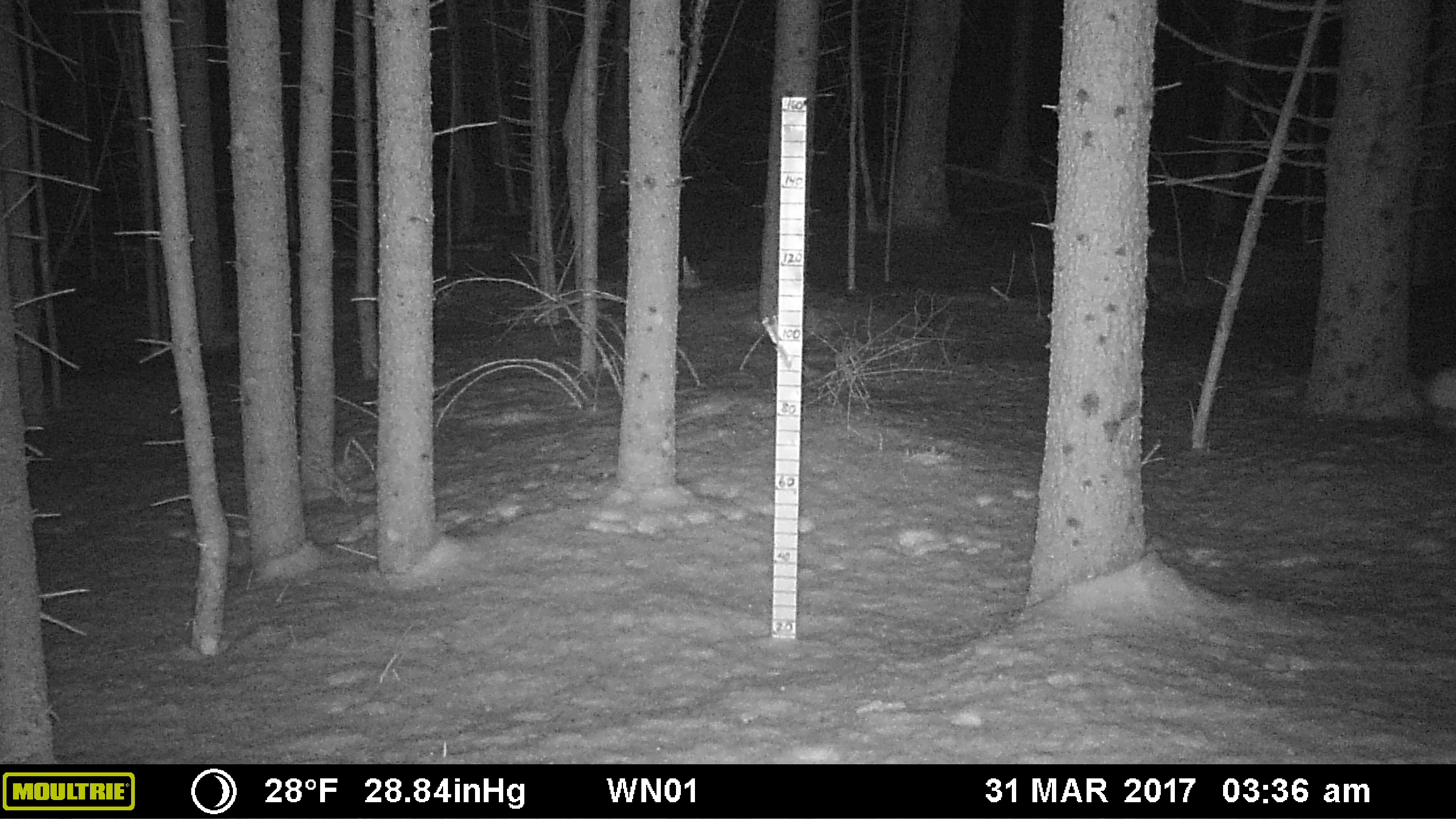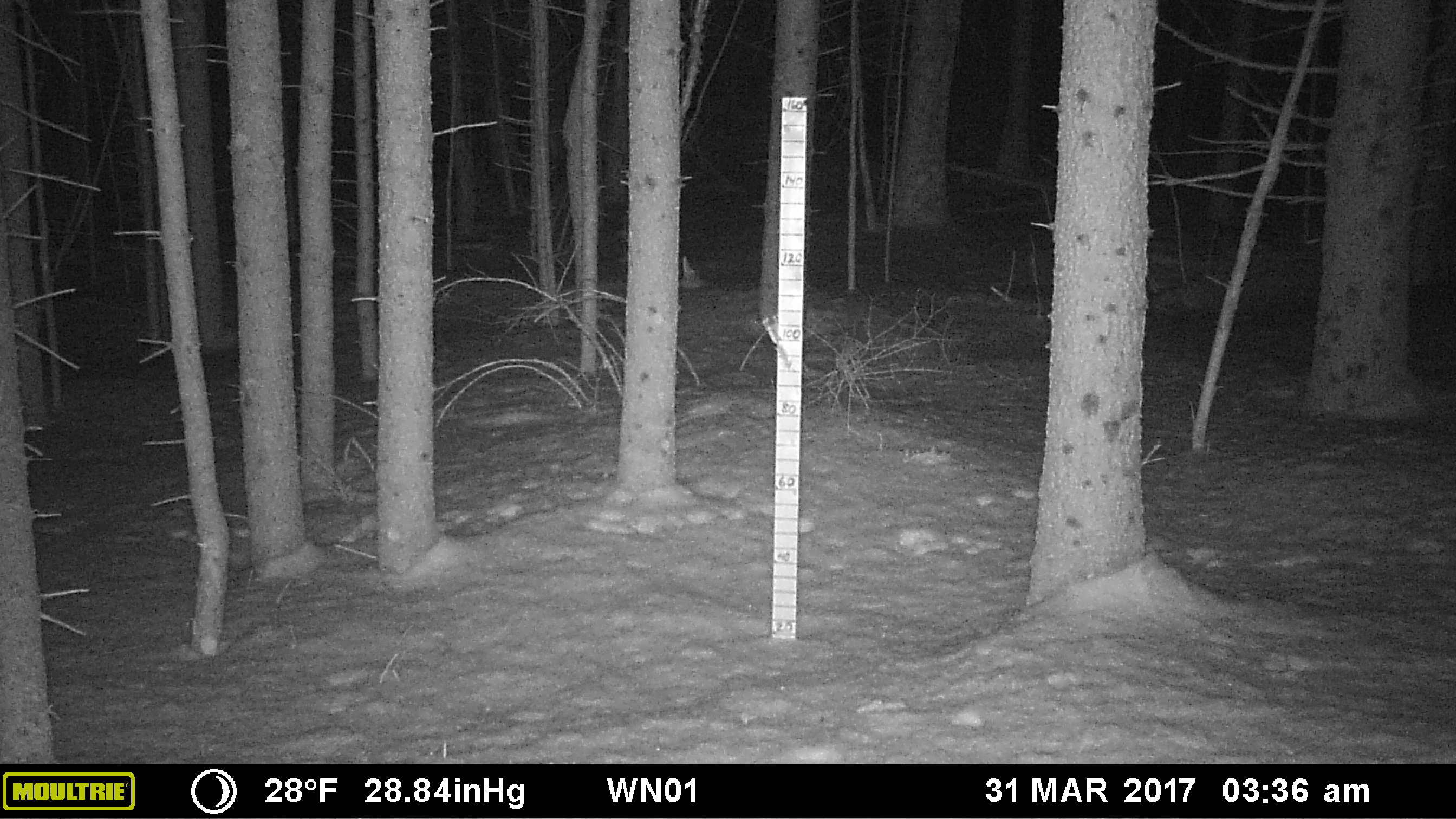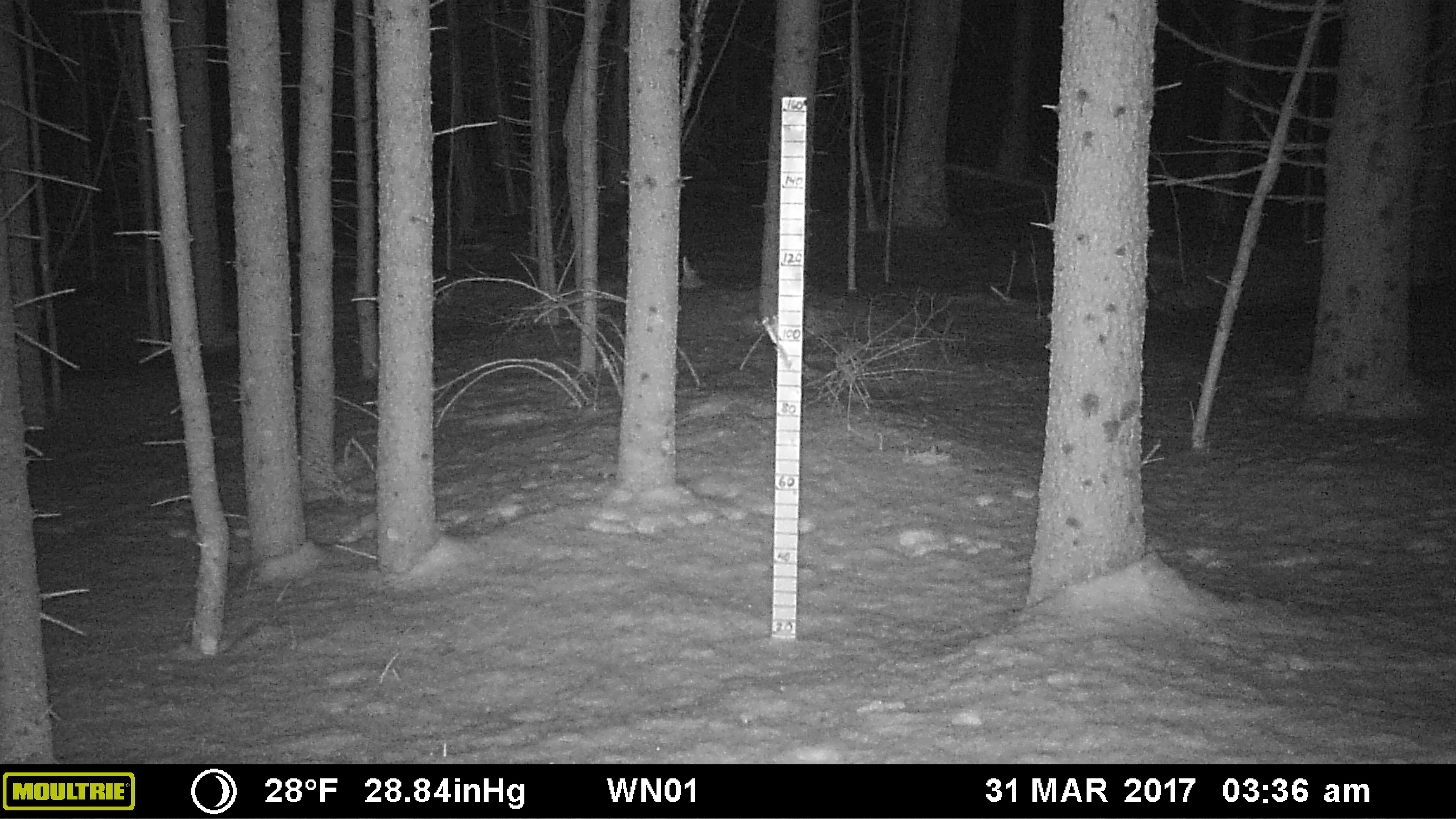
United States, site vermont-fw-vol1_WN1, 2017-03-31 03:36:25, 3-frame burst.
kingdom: Animalia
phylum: Chordata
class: Mammalia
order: Lagomorpha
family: Leporidae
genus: Lepus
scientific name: Lepus americanus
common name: snowshoe hare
Snowshoe hare (Lepus americanus).